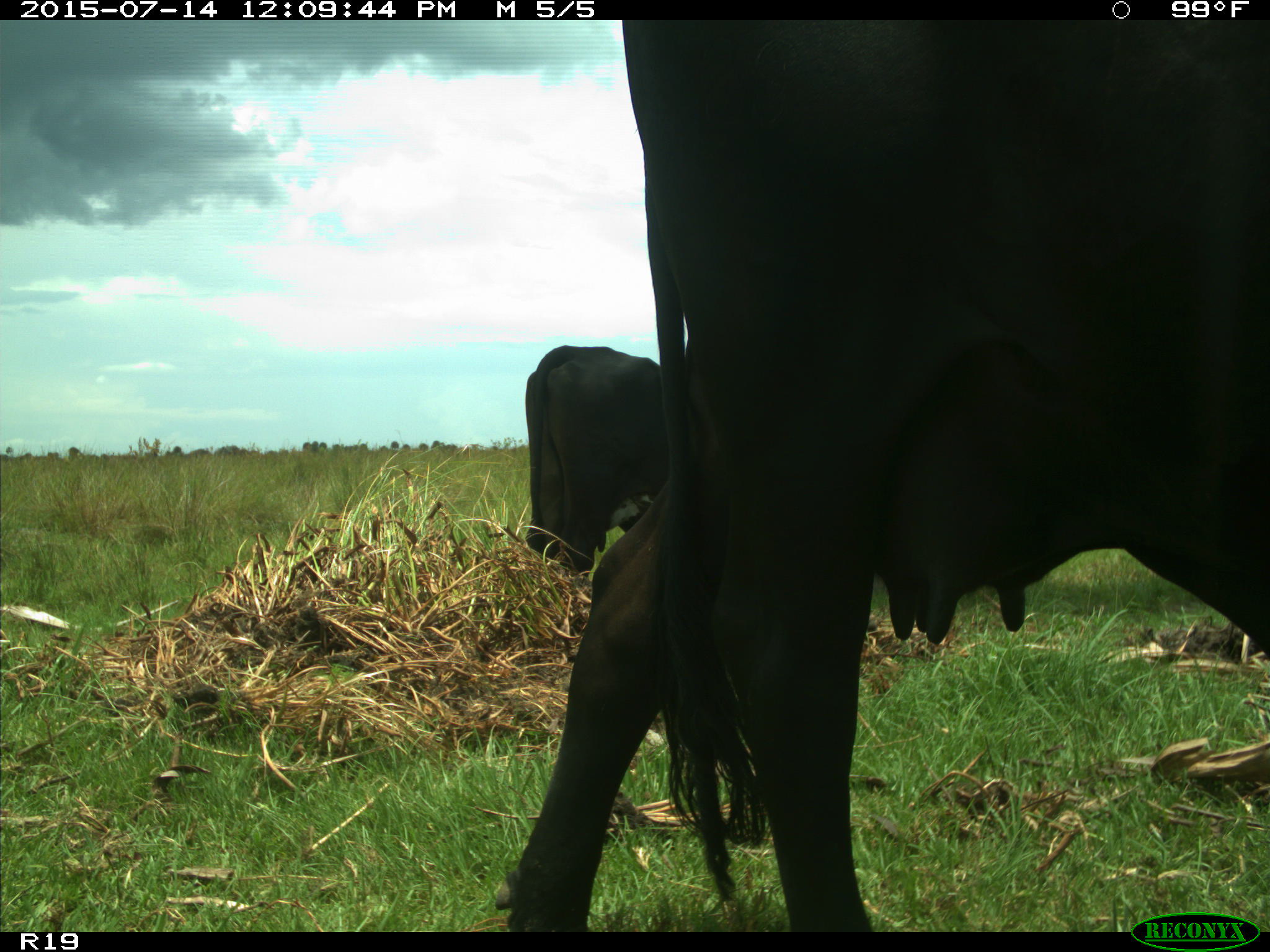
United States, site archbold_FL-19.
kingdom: Animalia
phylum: Chordata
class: Mammalia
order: Artiodactyla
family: Bovidae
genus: Bos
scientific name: Bos taurus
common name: domestic cow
Bos taurus (domestic cow).